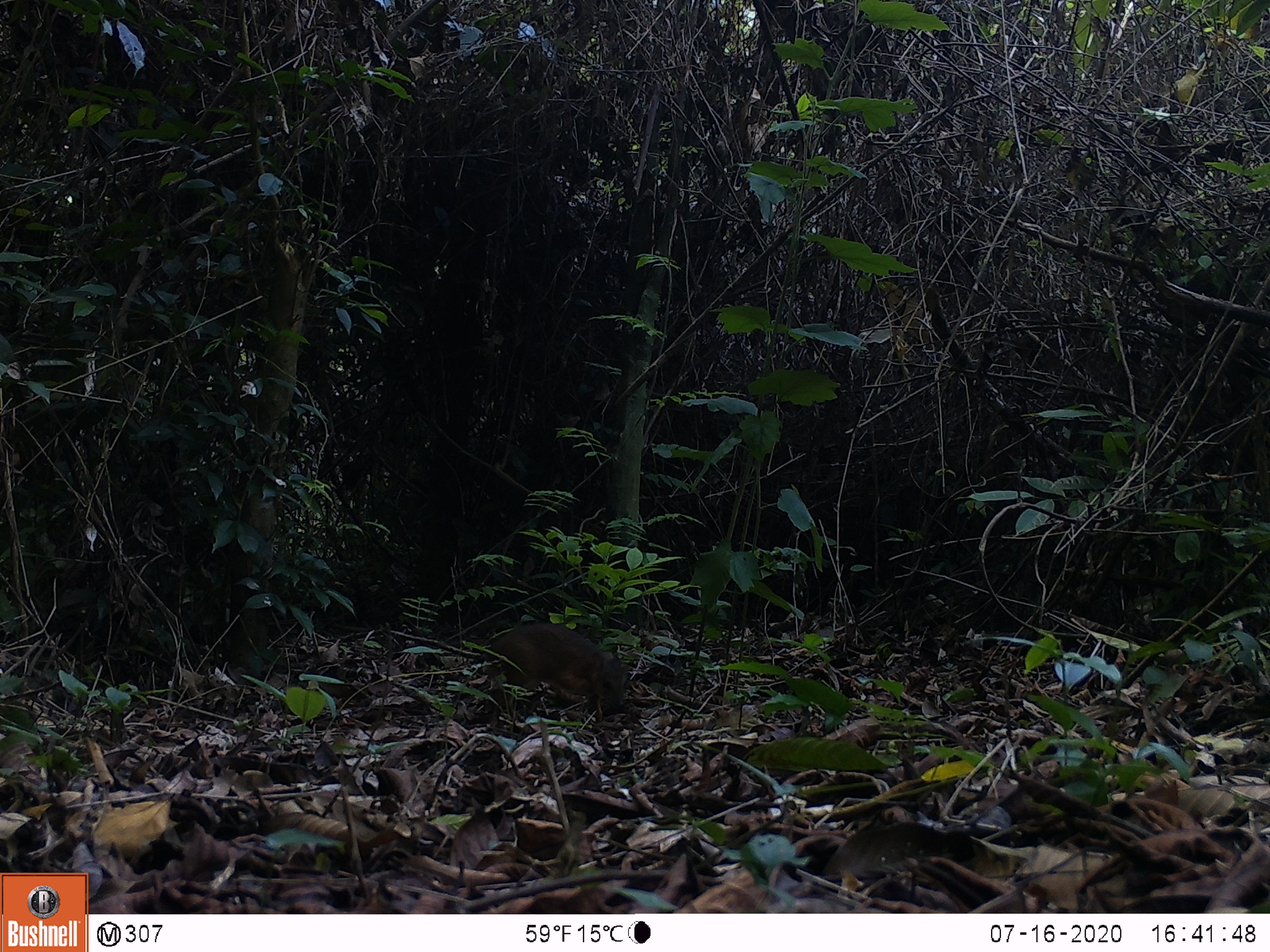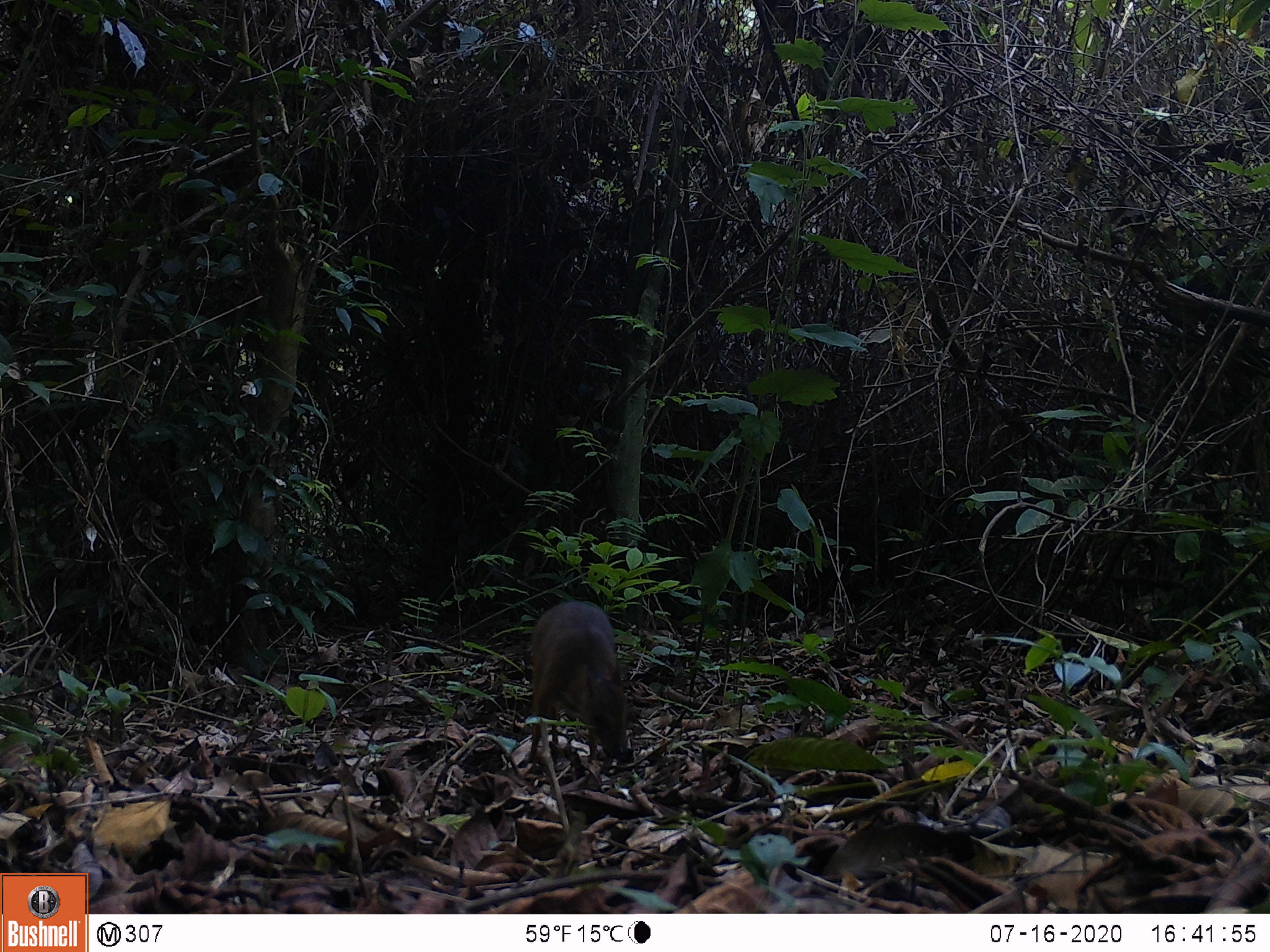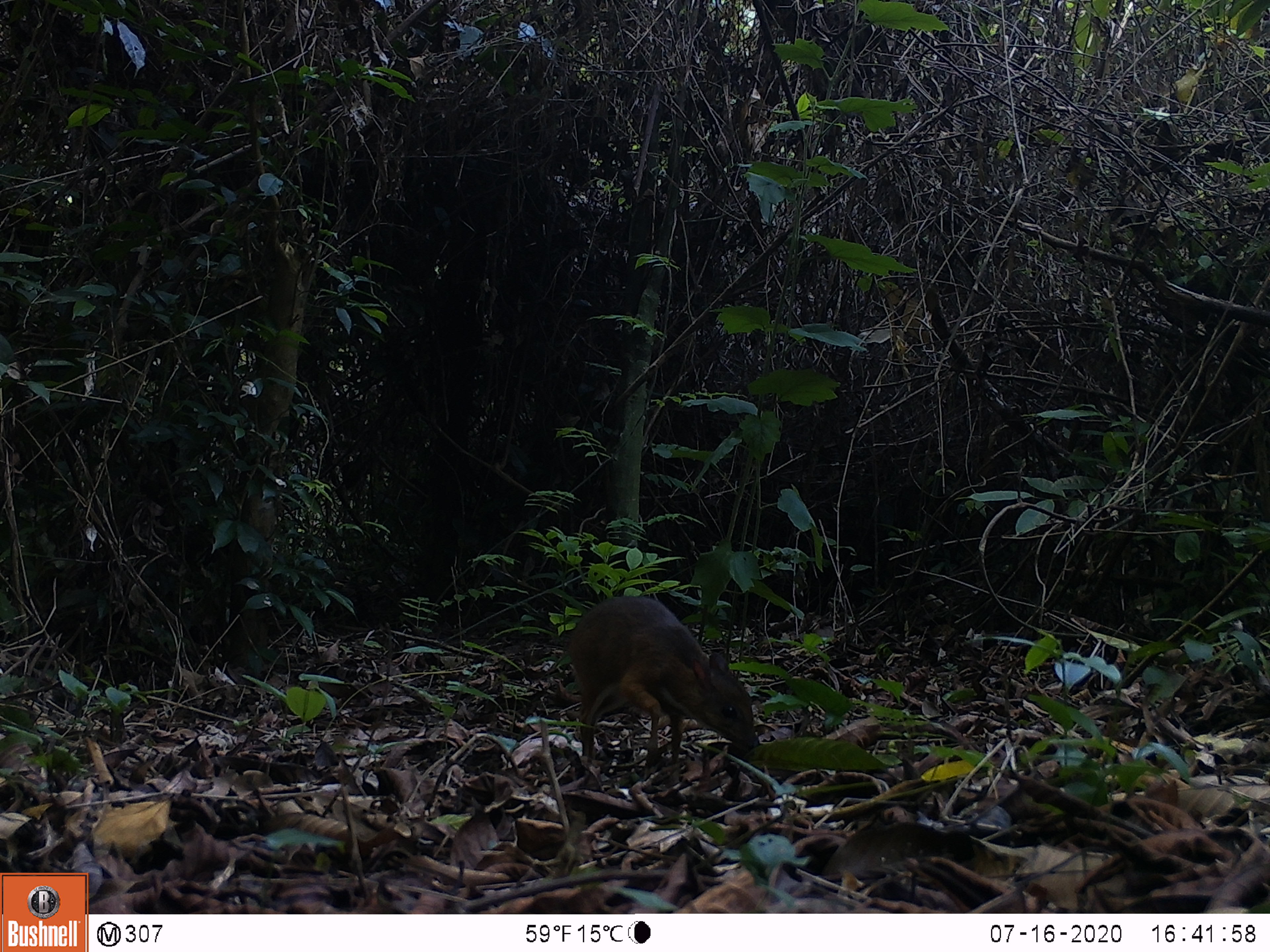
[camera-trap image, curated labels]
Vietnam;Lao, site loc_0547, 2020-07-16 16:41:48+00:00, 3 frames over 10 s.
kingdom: Animalia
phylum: Chordata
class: Mammalia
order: Artiodactyla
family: Tragulidae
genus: Moschiola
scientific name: Moschiola meminna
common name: chevrotain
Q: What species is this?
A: Chevrotain (Moschiola meminna).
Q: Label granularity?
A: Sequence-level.